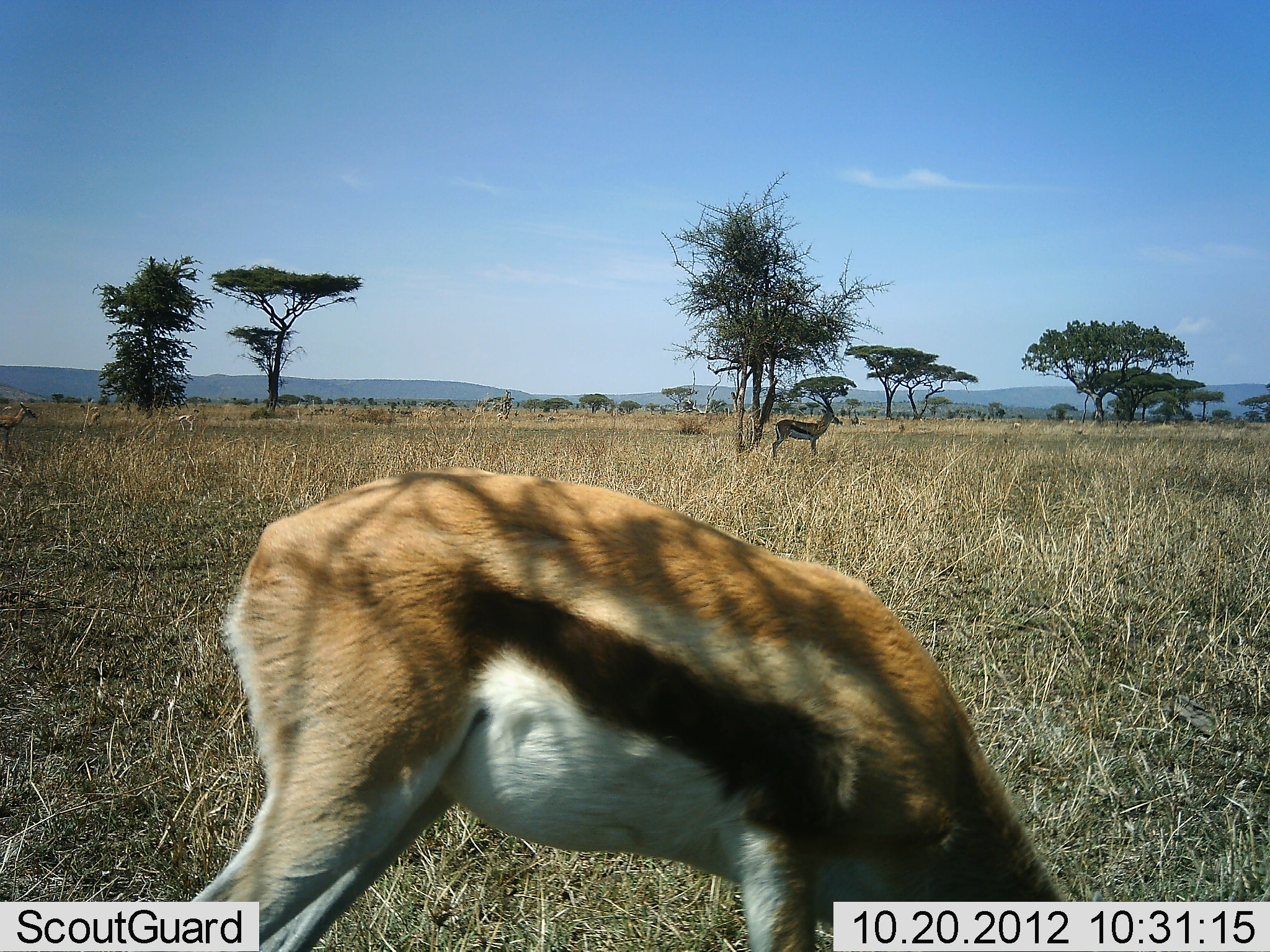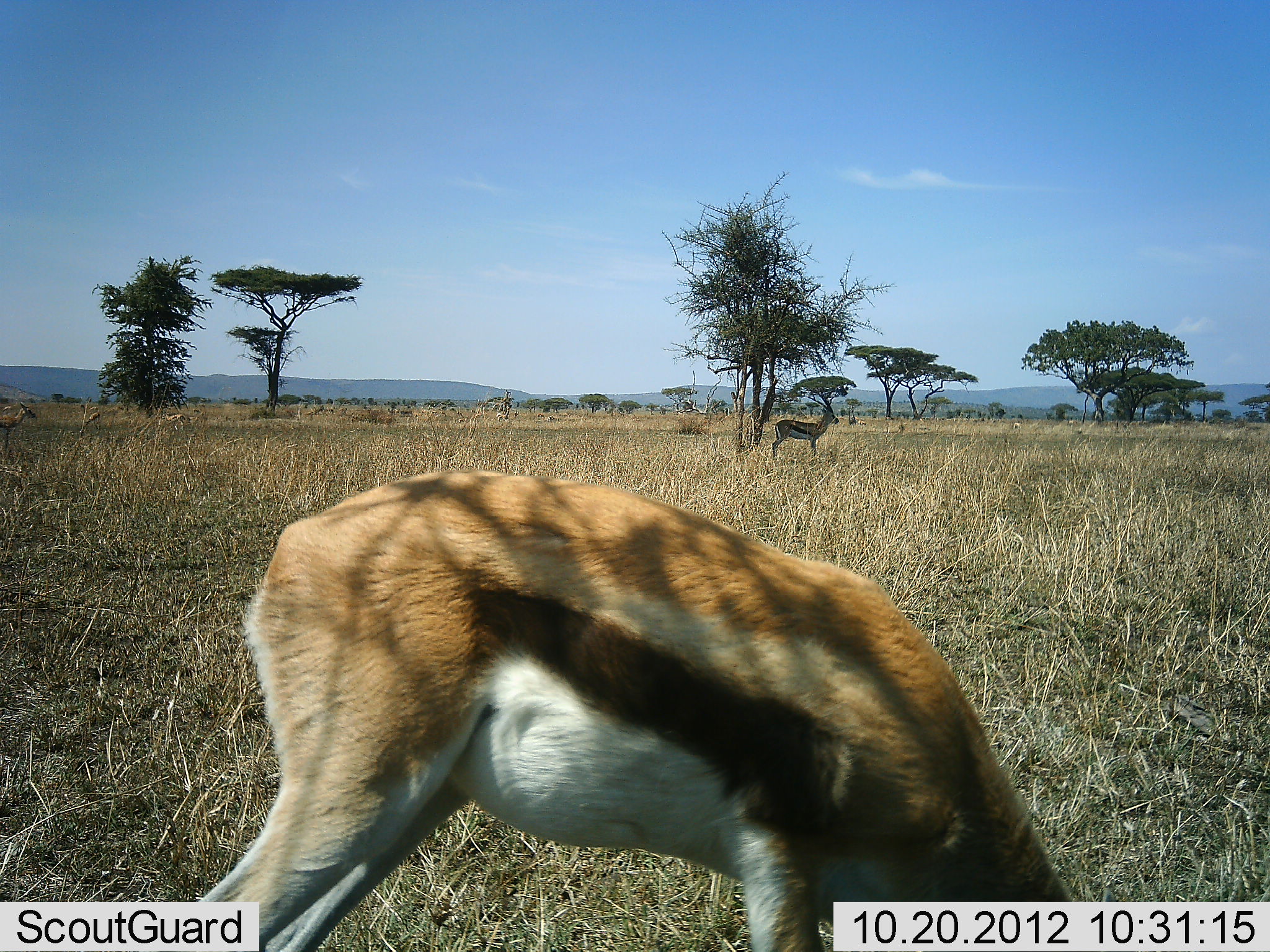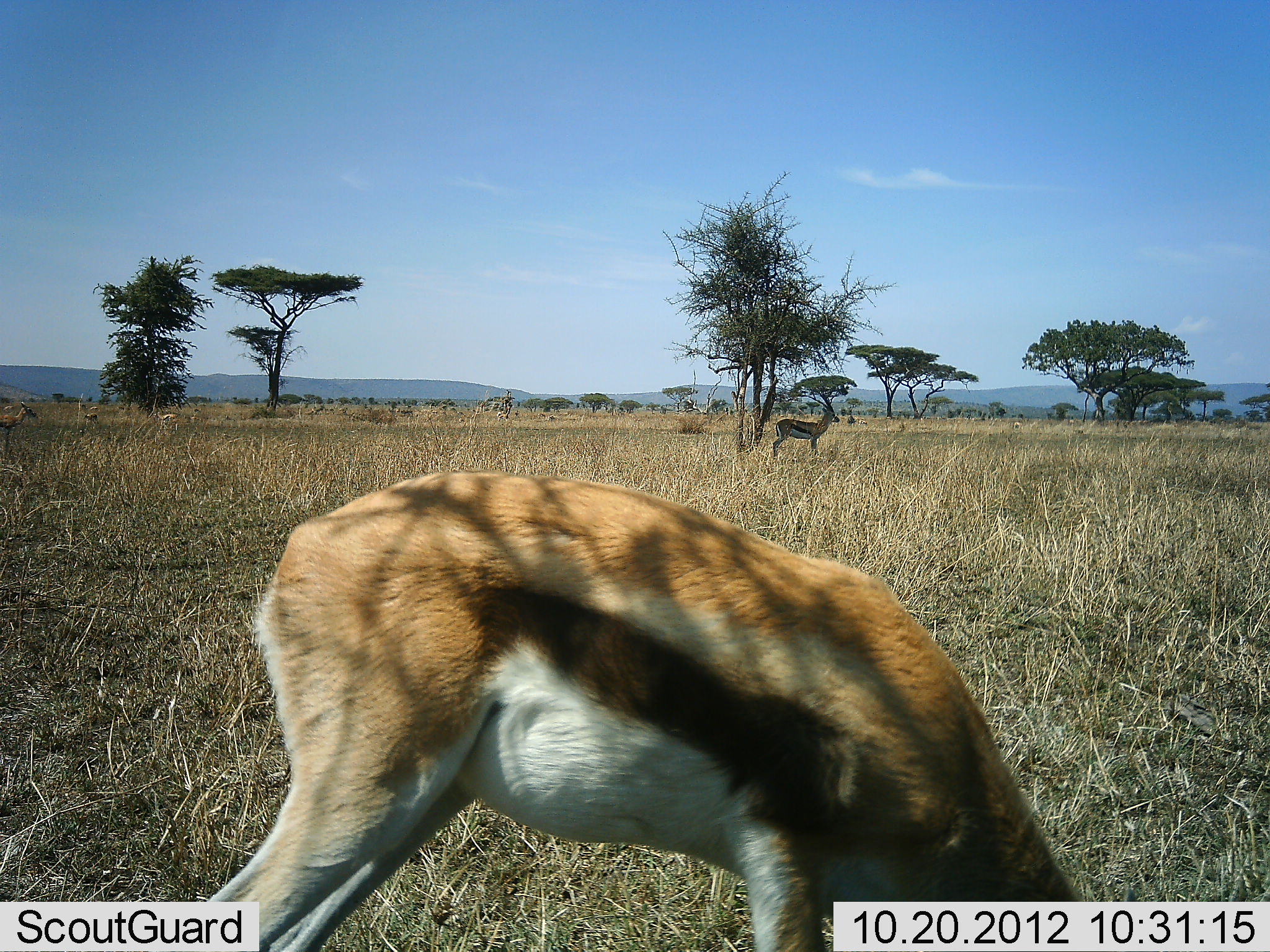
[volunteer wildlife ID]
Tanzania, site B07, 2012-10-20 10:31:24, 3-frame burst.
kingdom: Animalia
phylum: Chordata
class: Mammalia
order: Artiodactyla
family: Bovidae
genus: Eudorcas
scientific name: Eudorcas thomsonii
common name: thomson's gazelle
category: gazellethomsons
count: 5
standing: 60%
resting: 0%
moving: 20%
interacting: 0%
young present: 0%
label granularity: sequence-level